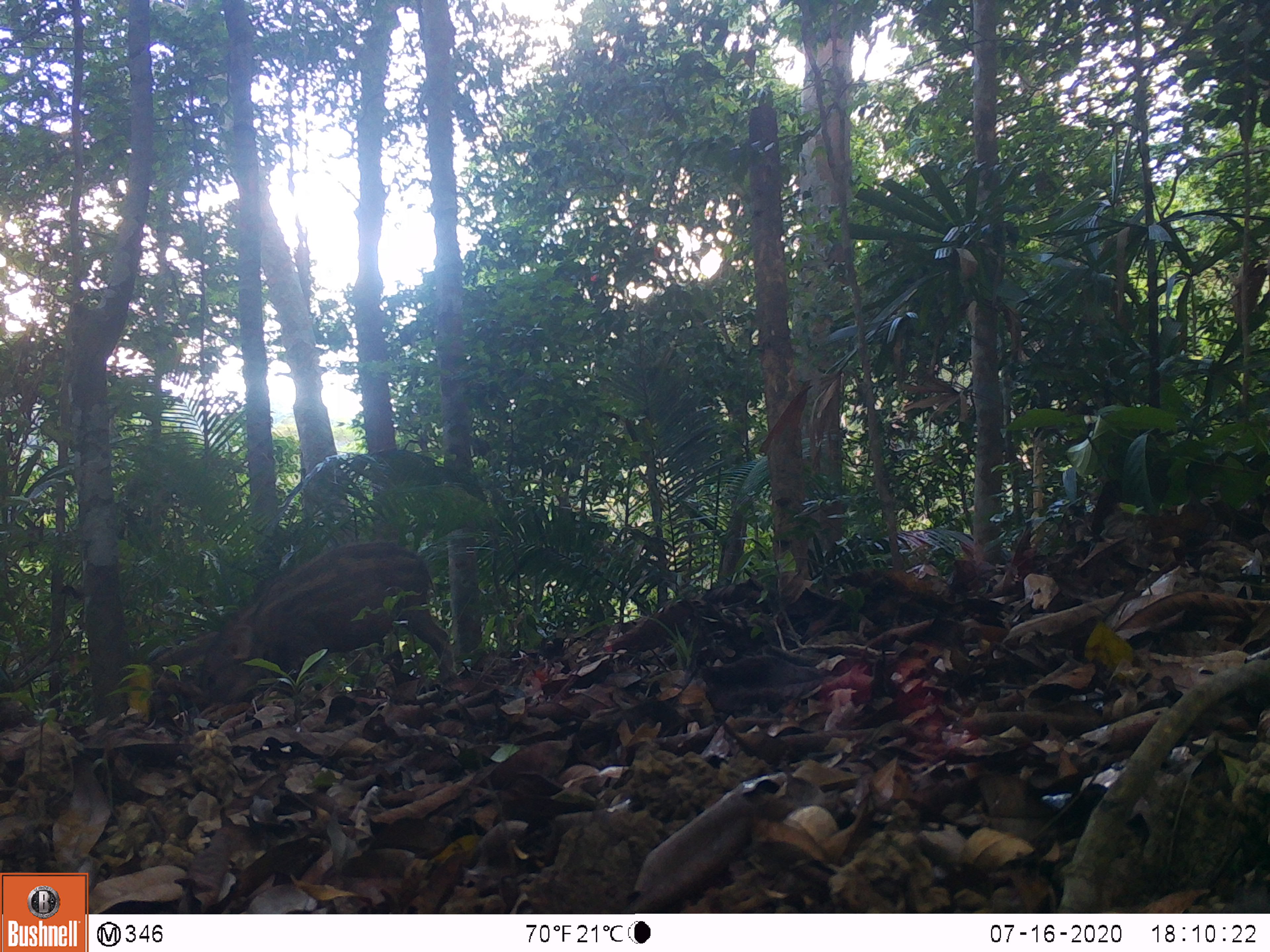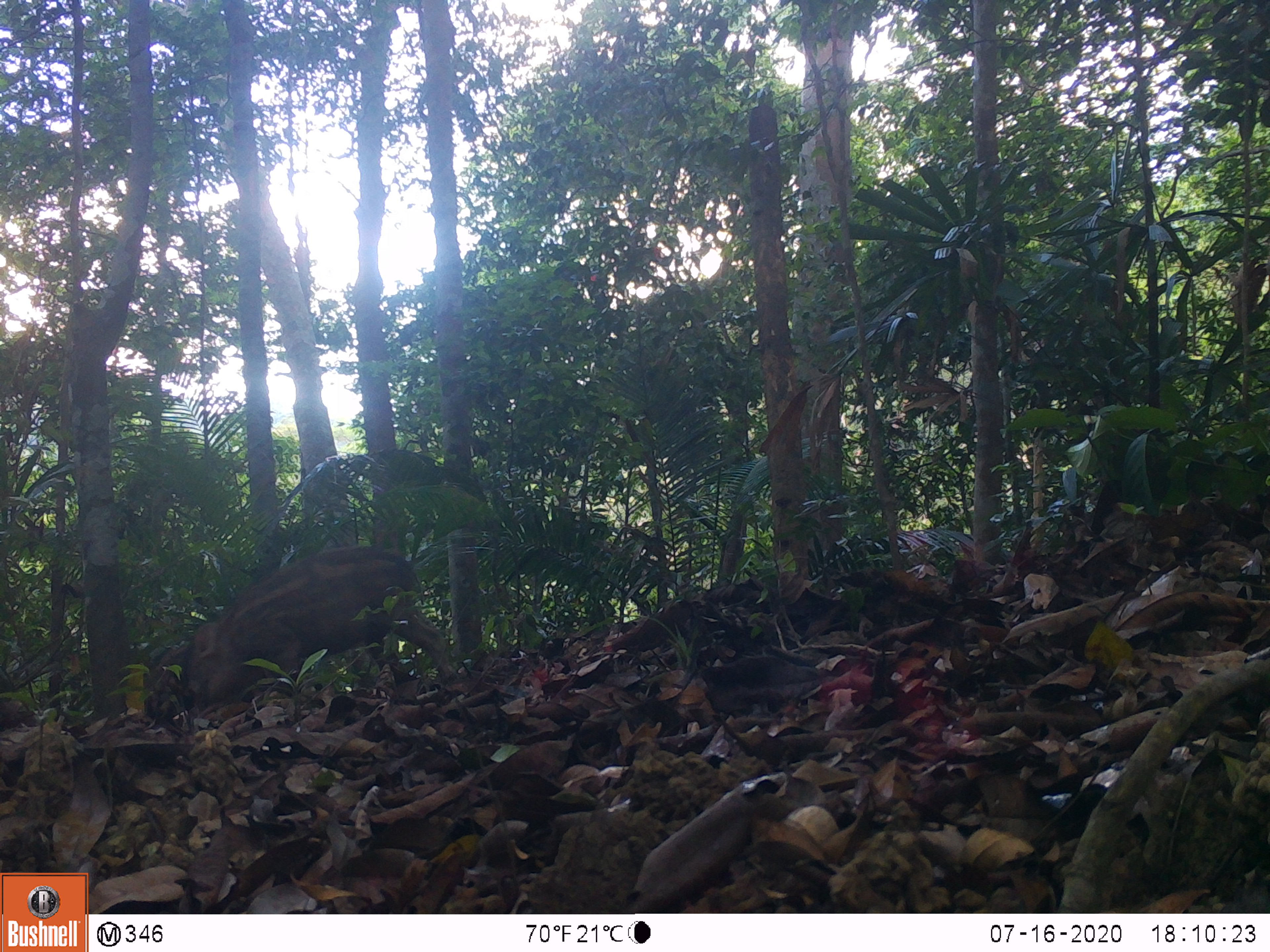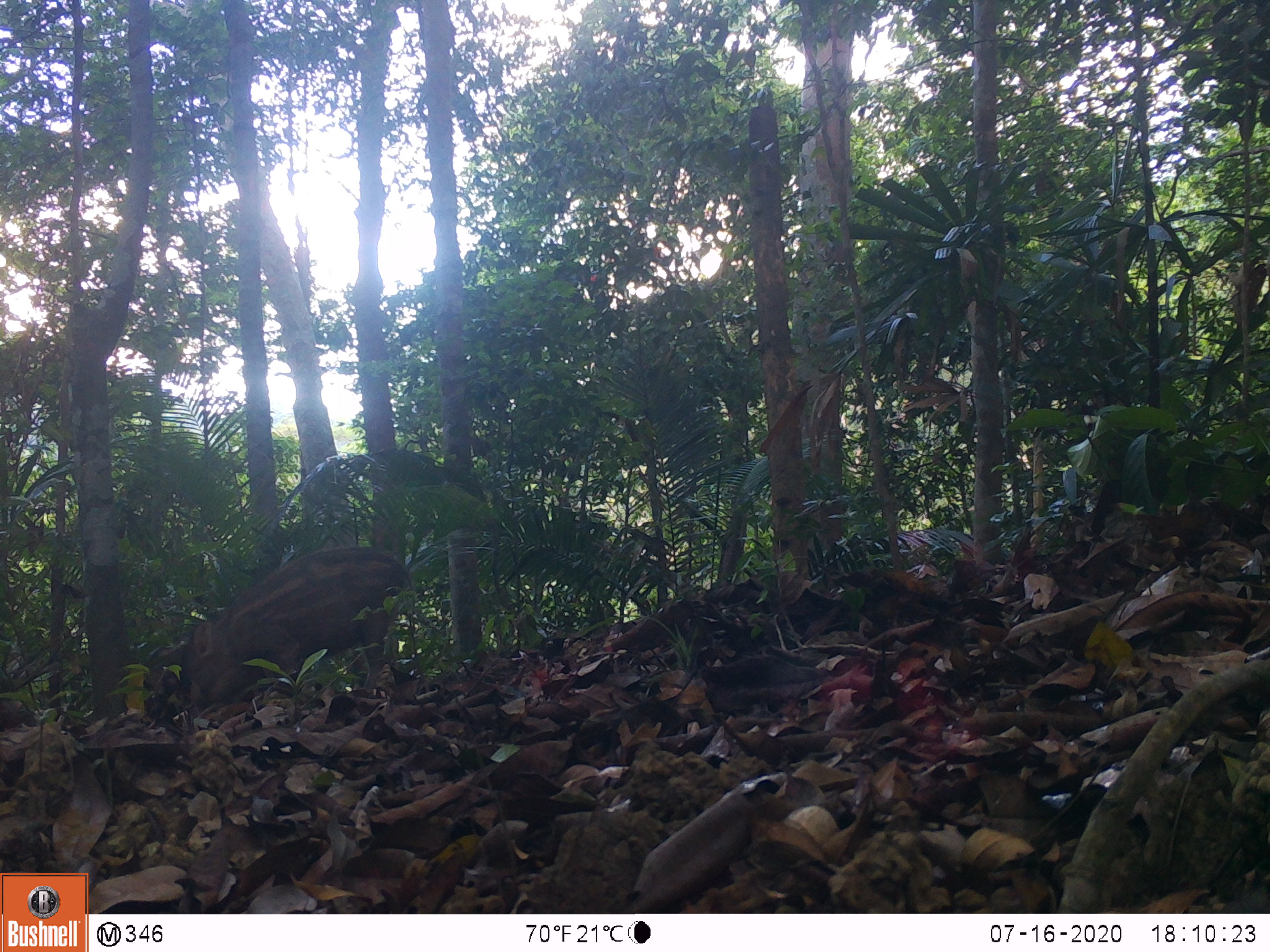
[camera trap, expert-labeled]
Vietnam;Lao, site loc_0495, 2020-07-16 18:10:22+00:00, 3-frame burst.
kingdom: Animalia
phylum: Chordata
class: Mammalia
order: Artiodactyla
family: Suidae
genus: Sus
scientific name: Sus scrofa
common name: eurasian wild pig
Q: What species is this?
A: Eurasian wild pig (Sus scrofa).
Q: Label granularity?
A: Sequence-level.